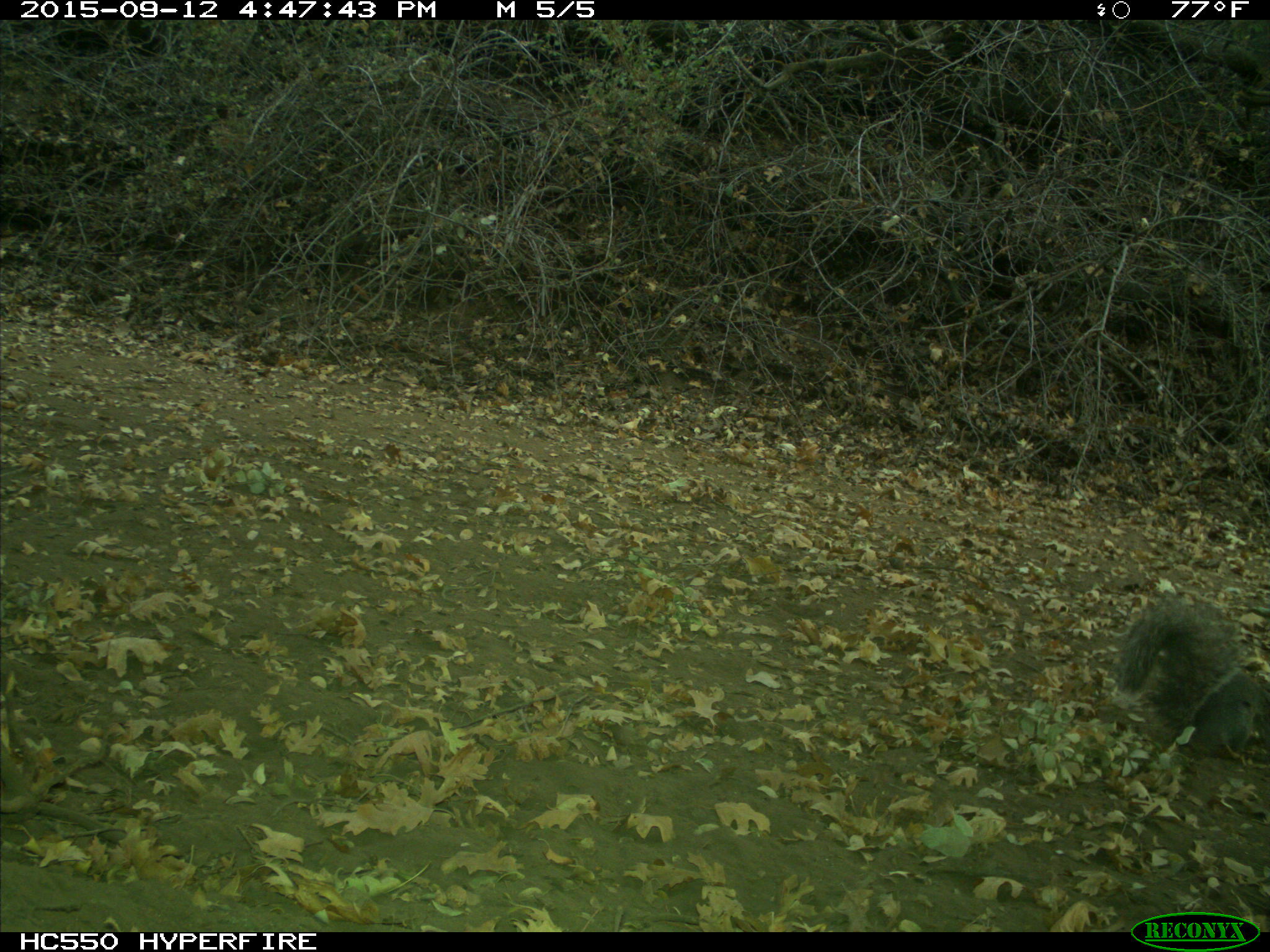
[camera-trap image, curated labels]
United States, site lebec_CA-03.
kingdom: Animalia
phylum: Chordata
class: Mammalia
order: Rodentia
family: Sciuridae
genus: Sciurus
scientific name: Sciurus carolinensis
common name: eastern gray squirrel